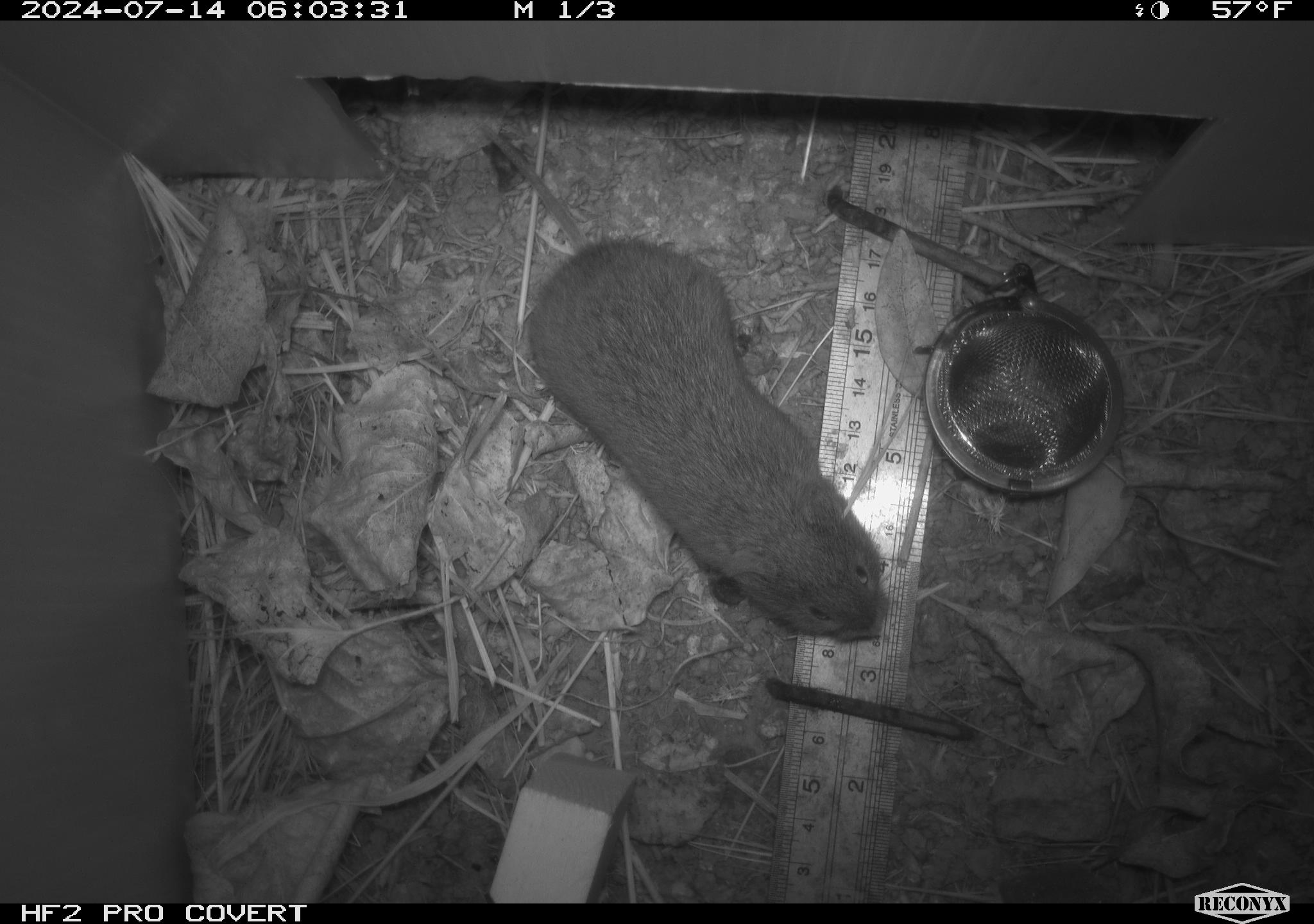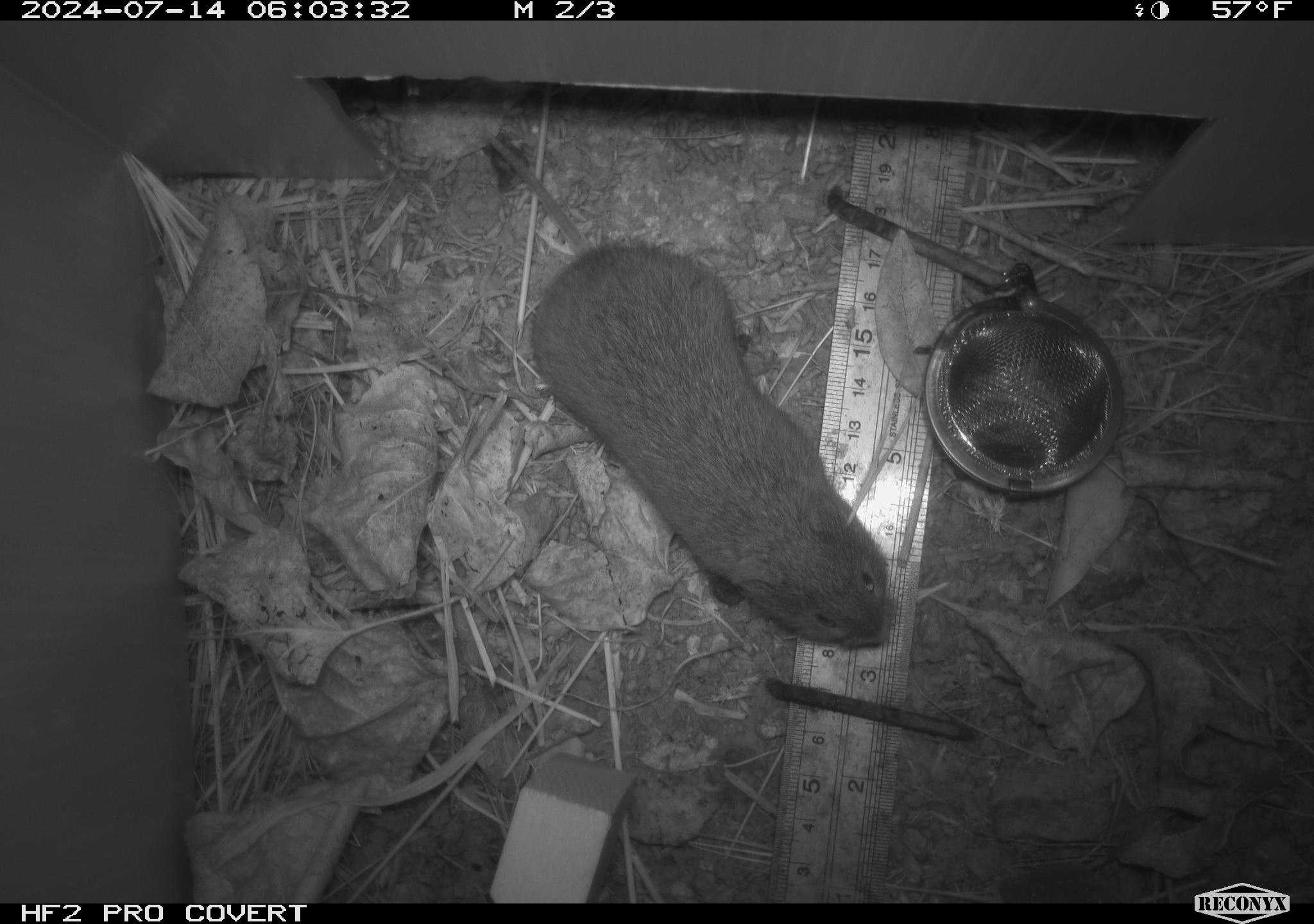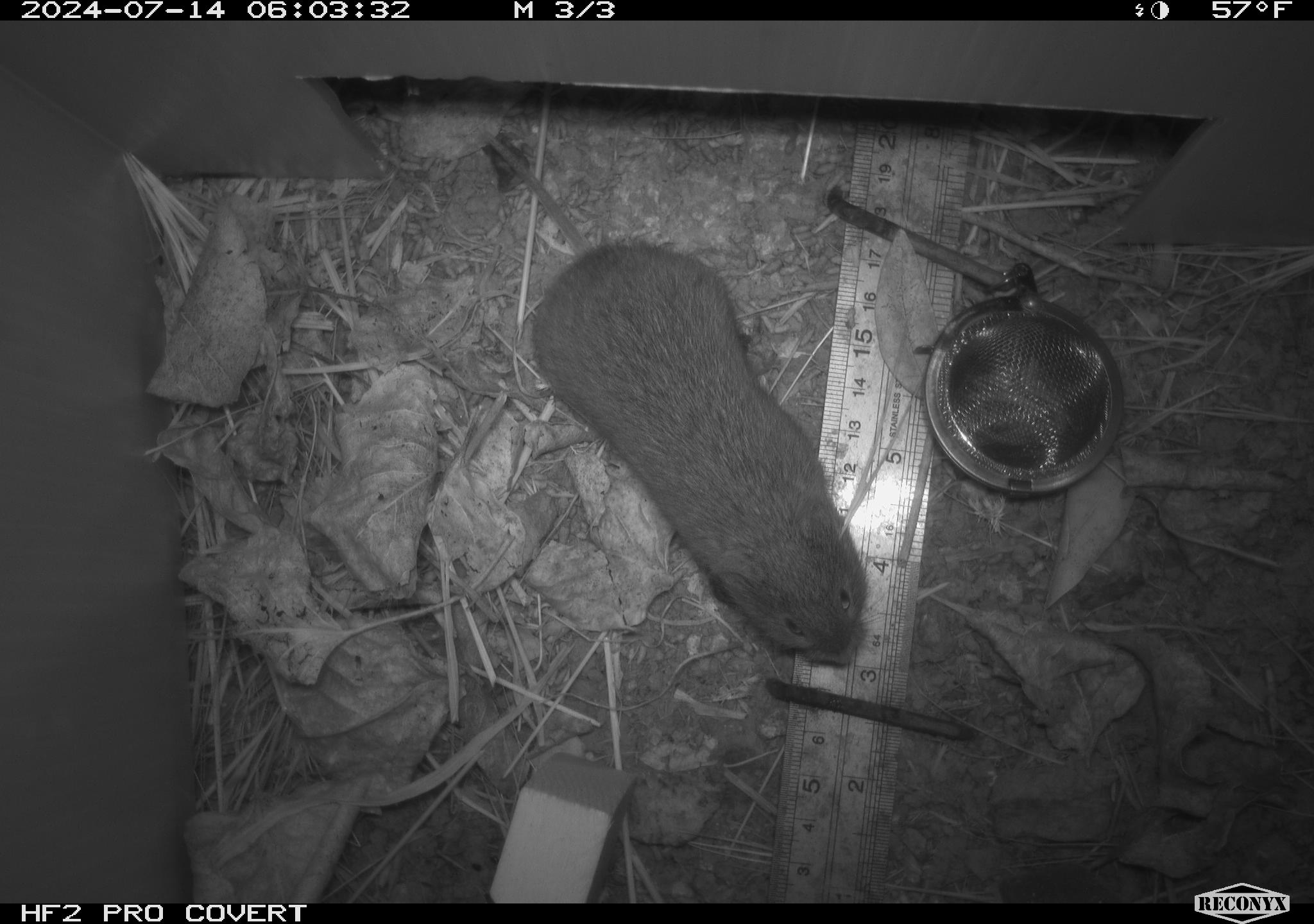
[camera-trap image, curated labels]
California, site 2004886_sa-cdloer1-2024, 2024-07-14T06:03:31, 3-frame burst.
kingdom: Animalia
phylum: Chordata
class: Mammalia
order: Rodentia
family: Cricetidae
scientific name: Arvicolinae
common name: voles, lemmings, and muskrats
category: arvicolinae subfamily